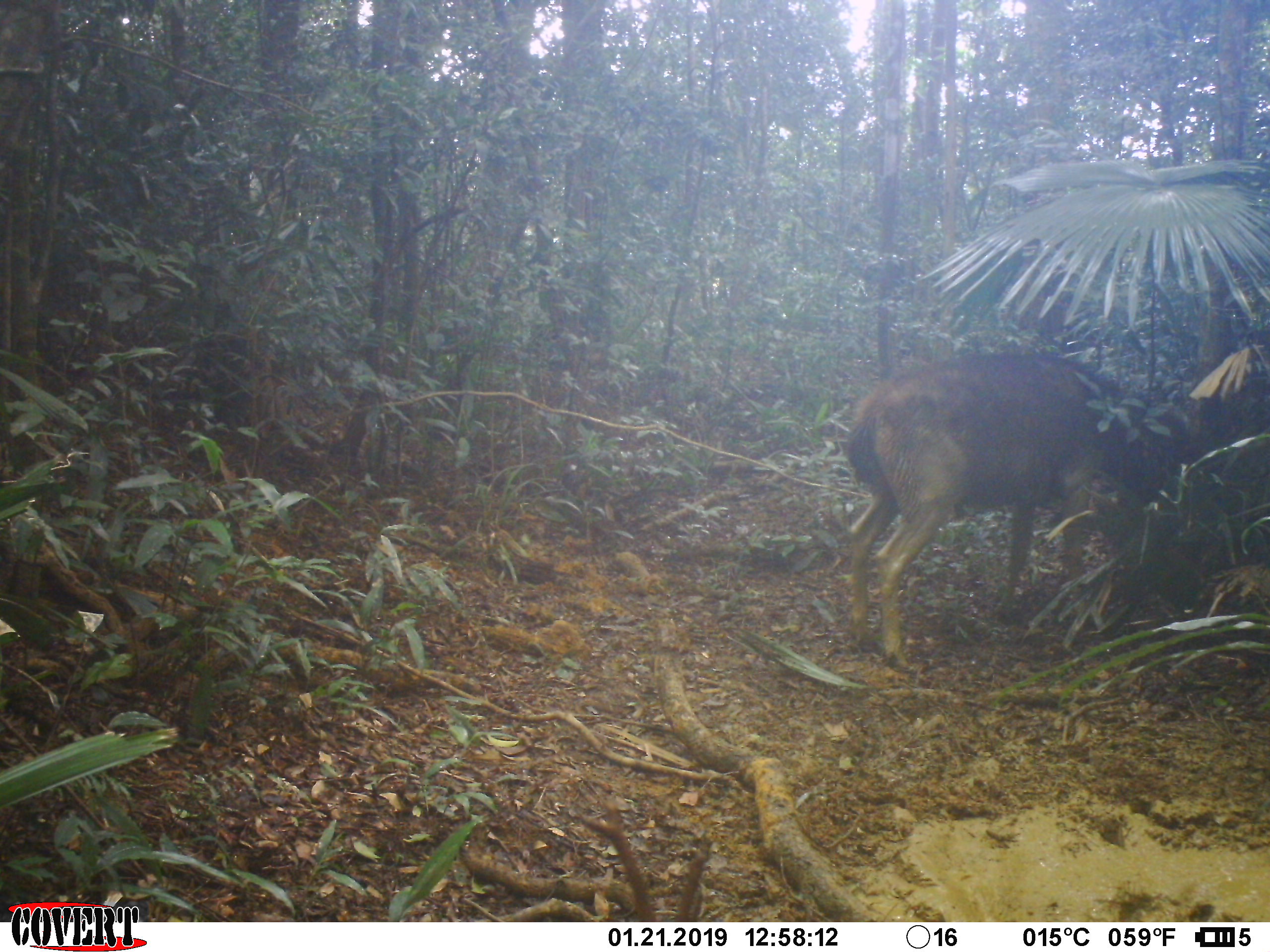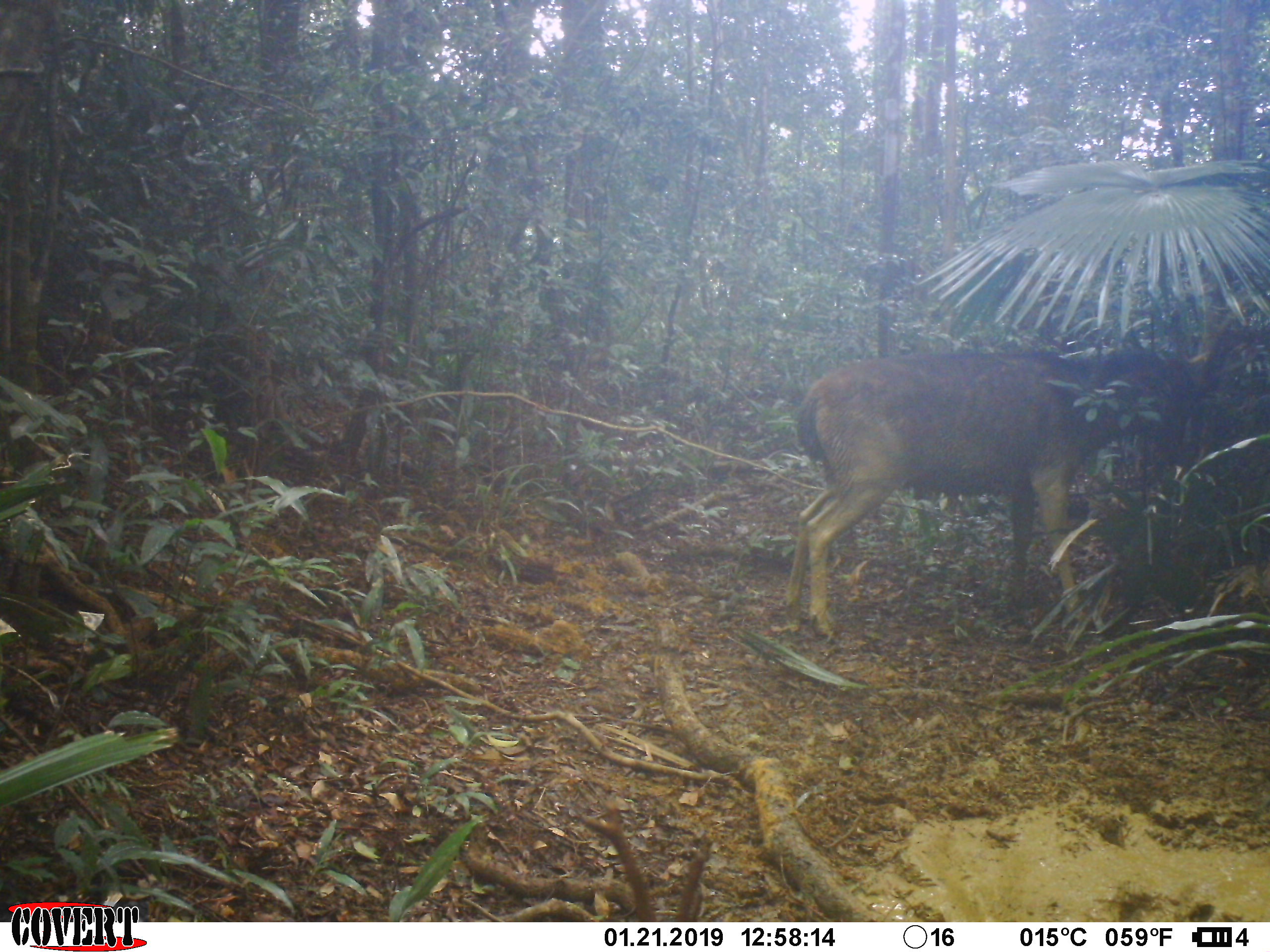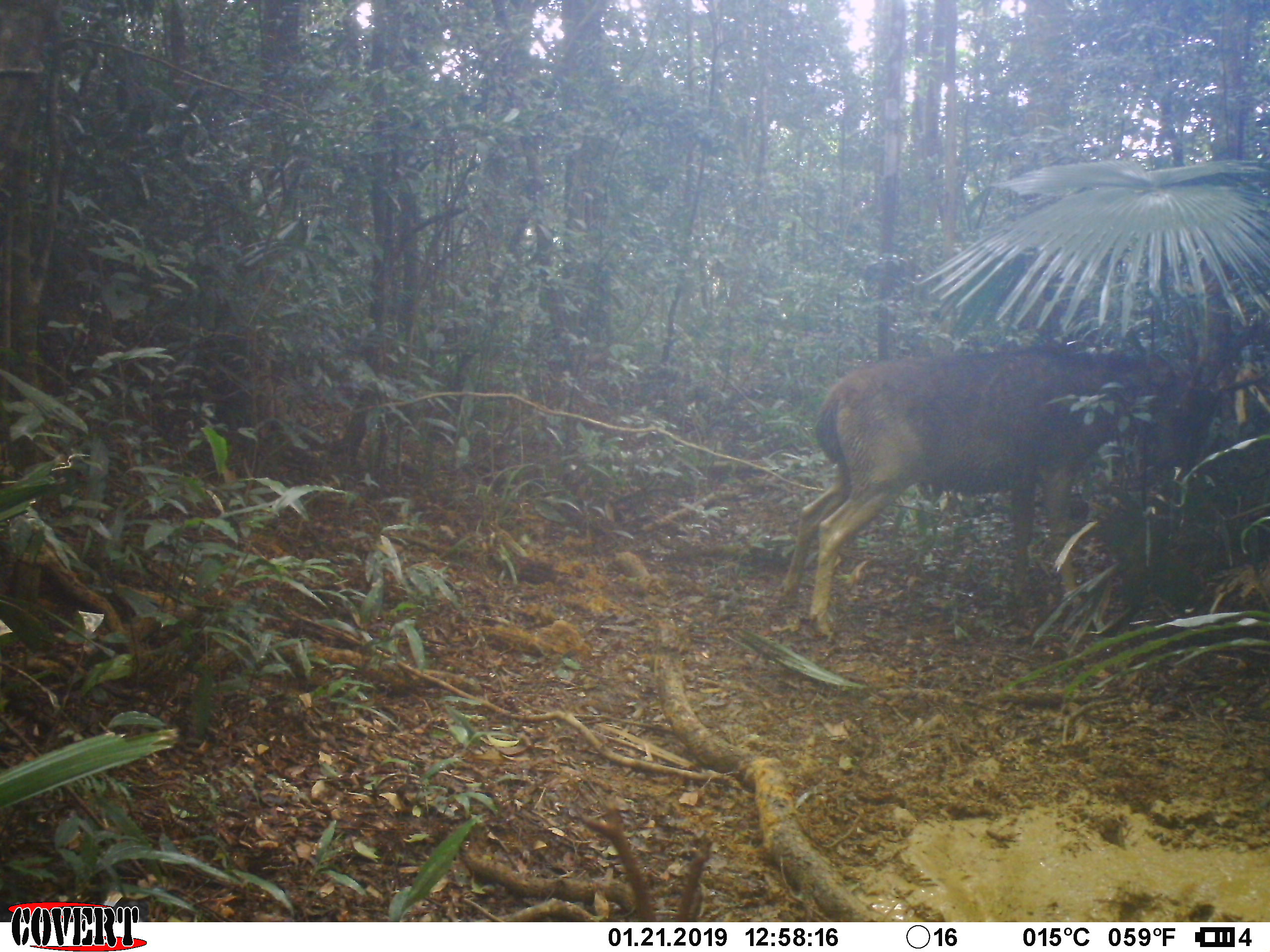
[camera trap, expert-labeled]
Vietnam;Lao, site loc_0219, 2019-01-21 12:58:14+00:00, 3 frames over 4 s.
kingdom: Animalia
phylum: Chordata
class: Mammalia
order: Artiodactyla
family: Cervidae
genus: Rusa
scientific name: Rusa unicolor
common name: sambar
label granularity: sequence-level